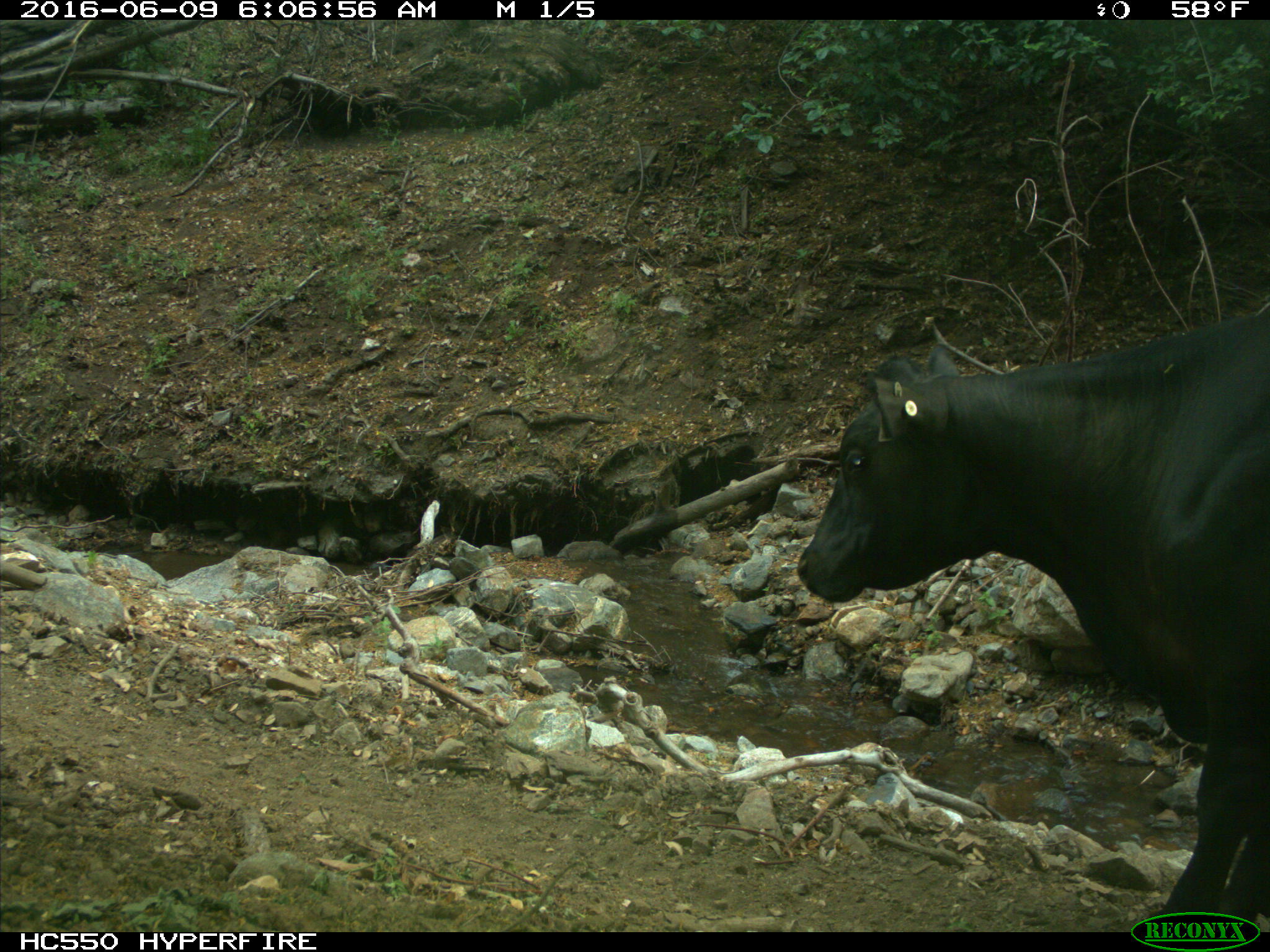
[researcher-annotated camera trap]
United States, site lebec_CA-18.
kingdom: Animalia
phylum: Chordata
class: Mammalia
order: Artiodactyla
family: Bovidae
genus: Bos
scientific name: Bos taurus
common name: domestic cow